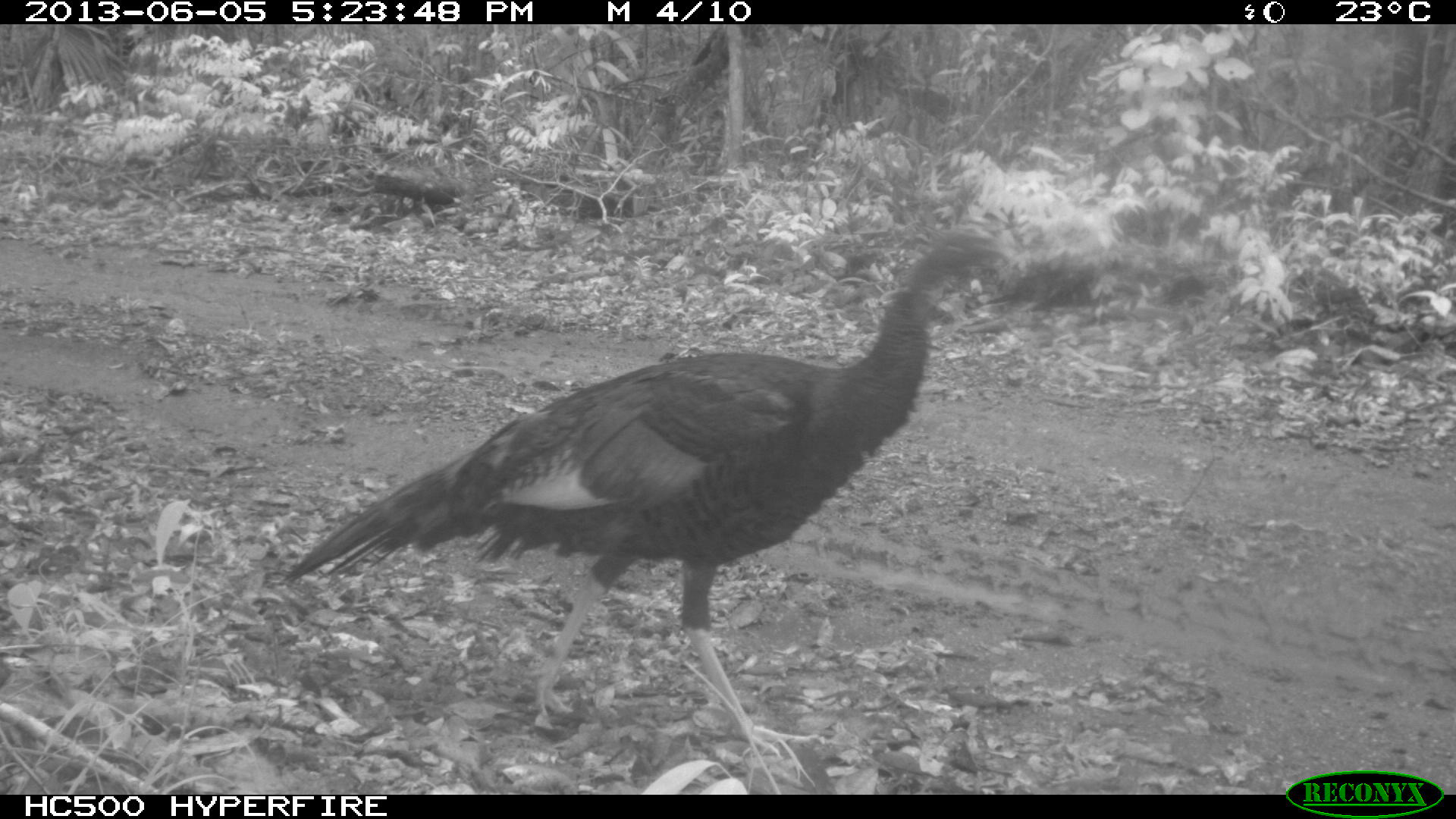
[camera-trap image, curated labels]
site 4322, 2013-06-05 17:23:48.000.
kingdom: Animalia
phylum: Chordata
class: Aves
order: Galliformes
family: Phasianidae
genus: Meleagris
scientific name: Meleagris ocellata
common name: ocellated turkey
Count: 1.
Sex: male.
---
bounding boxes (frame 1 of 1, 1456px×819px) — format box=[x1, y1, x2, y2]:
meleagris ocellata: box=[277, 222, 1018, 756]